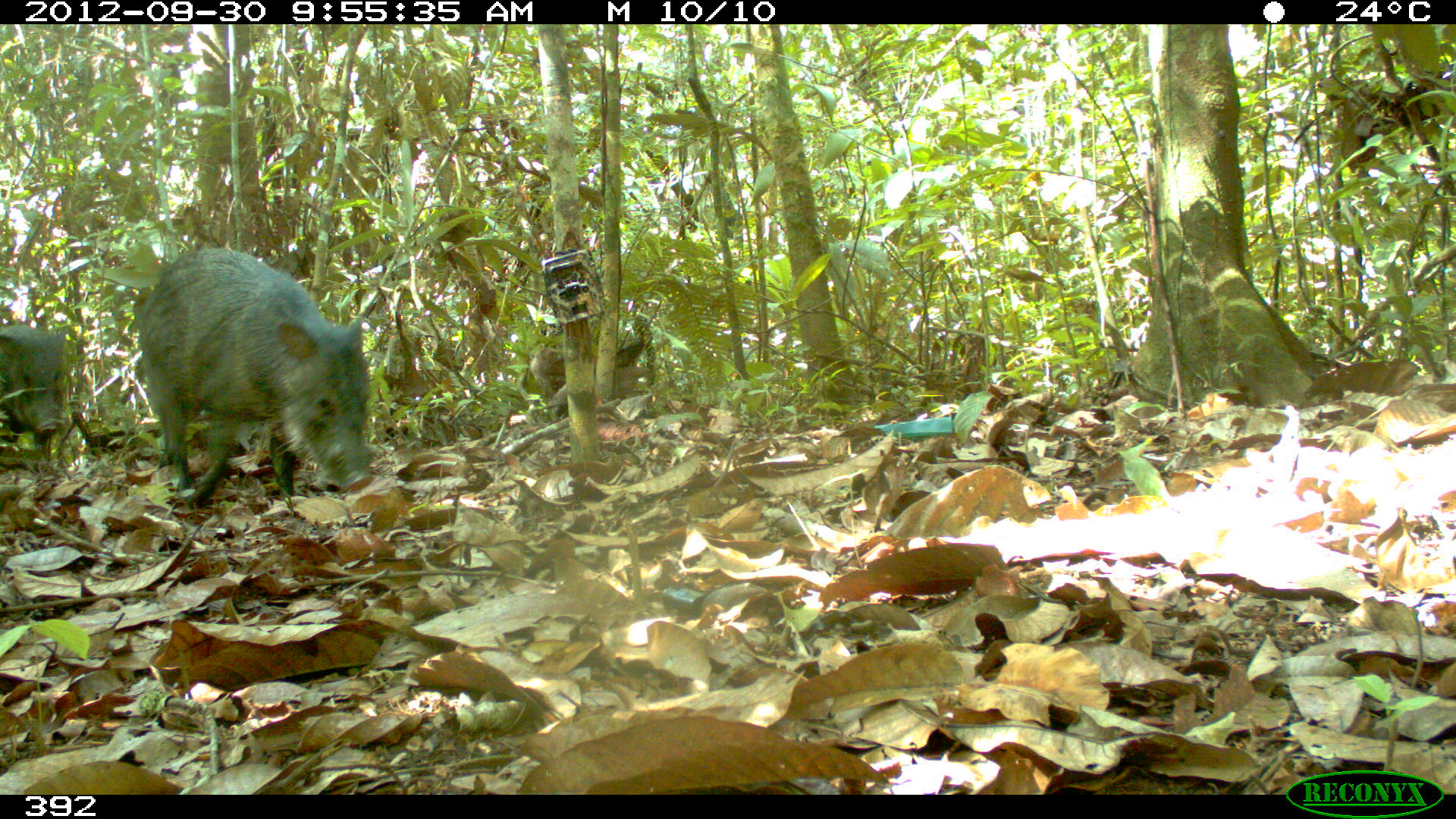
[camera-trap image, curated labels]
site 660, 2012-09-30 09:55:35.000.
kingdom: Animalia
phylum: Chordata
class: Mammalia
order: Artiodactyla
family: Tayassuidae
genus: Pecari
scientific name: Pecari tajacu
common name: collared peccary